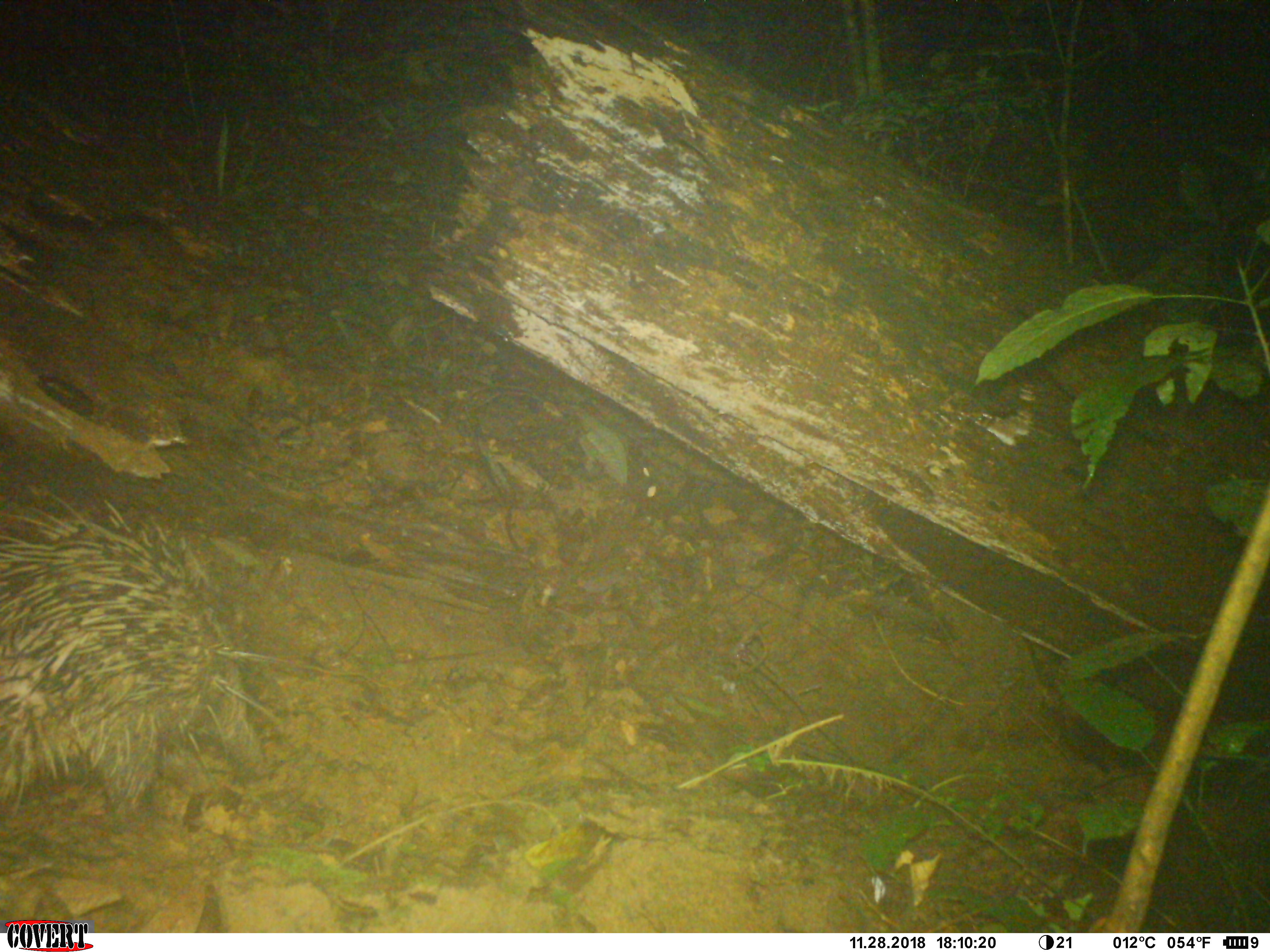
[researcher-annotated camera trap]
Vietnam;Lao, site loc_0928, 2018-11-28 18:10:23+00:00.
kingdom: Animalia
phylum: Chordata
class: Mammalia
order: Rodentia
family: Hystricidae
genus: Hystrix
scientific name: Hystrix brachyura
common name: malayan porcupine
Malayan porcupine (Hystrix brachyura). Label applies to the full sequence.